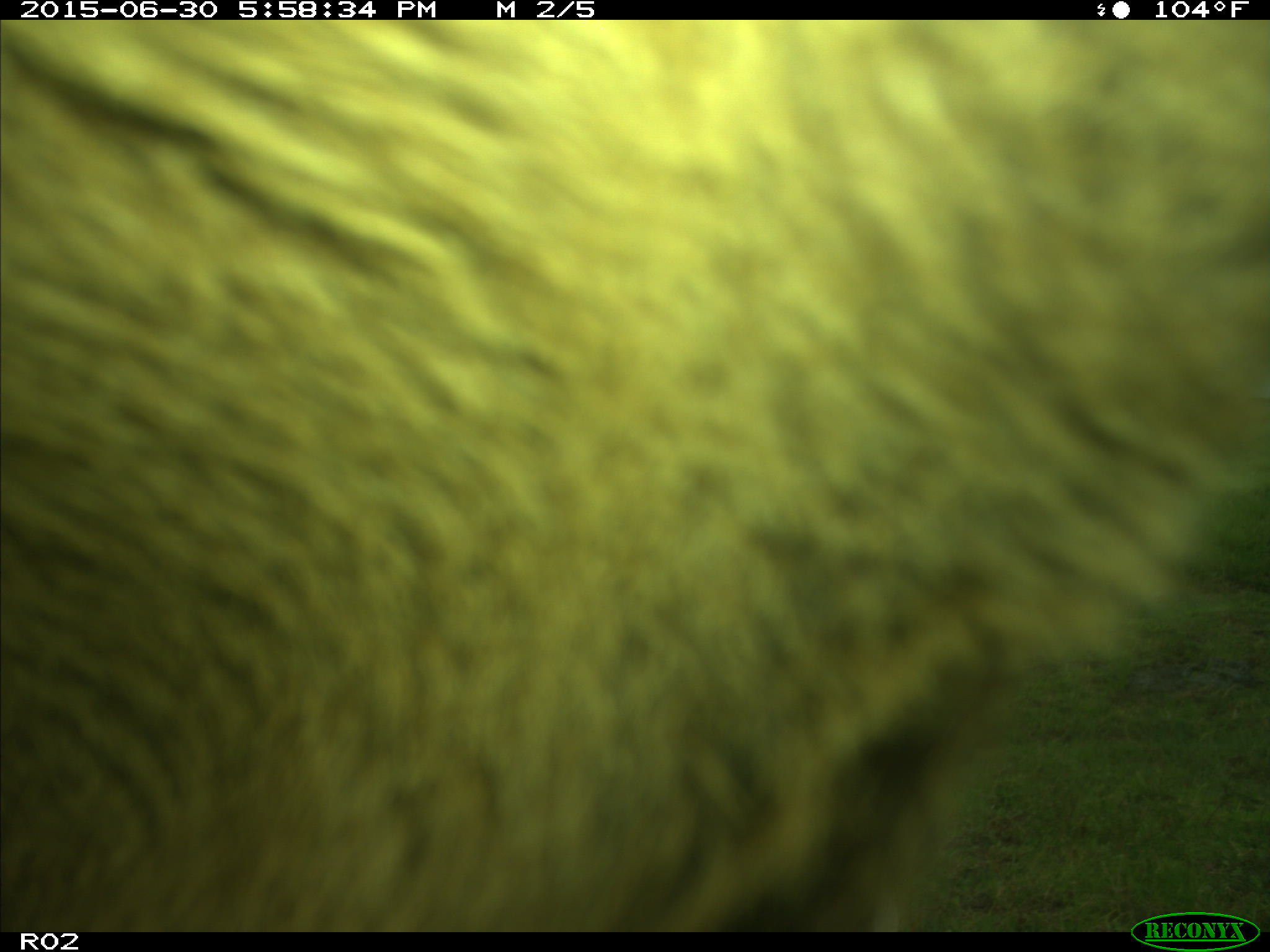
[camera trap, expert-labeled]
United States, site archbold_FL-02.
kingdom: Animalia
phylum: Chordata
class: Mammalia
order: Artiodactyla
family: Bovidae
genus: Bos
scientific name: Bos taurus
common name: domestic cow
Bos taurus (domestic cow).